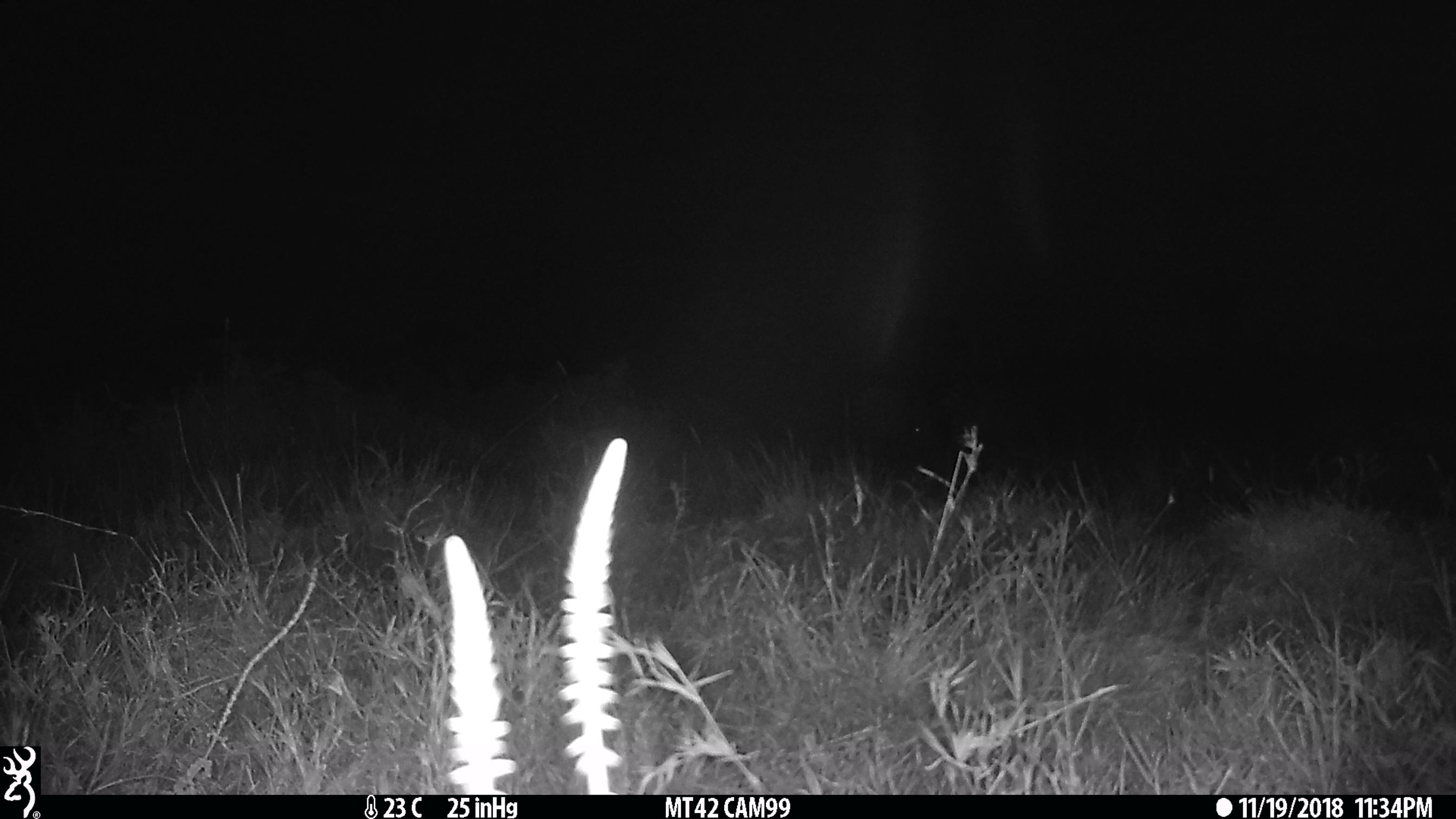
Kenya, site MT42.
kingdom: Animalia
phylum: Chordata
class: Mammalia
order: Perissodactyla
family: Equidae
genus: Equus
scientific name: Equus quagga burchellii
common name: burchell's zebra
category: zebra